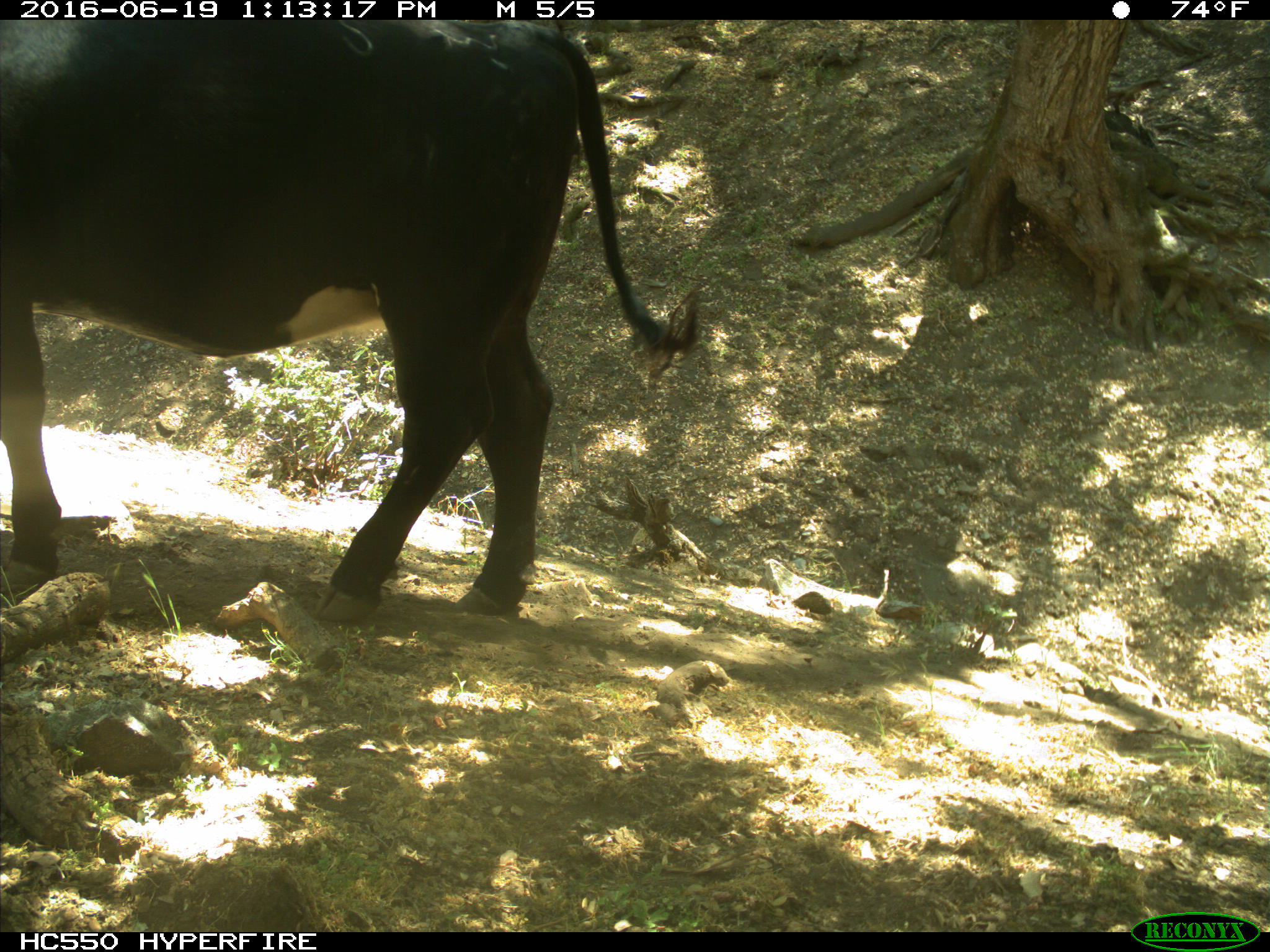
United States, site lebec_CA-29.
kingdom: Animalia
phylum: Chordata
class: Mammalia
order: Artiodactyla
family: Bovidae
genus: Bos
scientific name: Bos taurus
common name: domestic cow